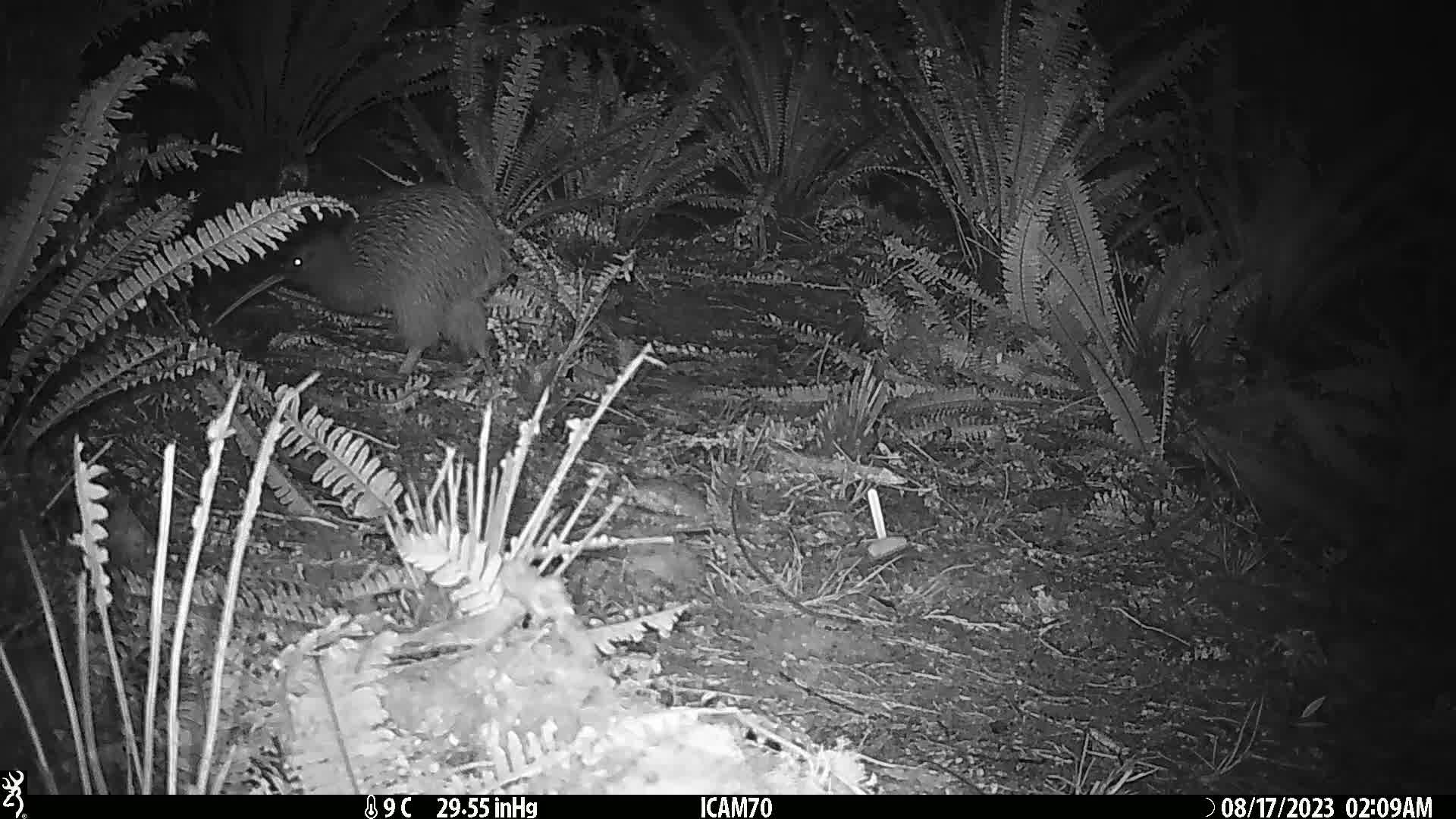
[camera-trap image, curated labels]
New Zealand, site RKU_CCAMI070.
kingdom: Animalia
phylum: Chordata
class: Aves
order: Apterygiformes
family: Apterygidae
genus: Apteryx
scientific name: Apteryx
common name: kiwi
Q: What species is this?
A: Kiwi (Apteryx).